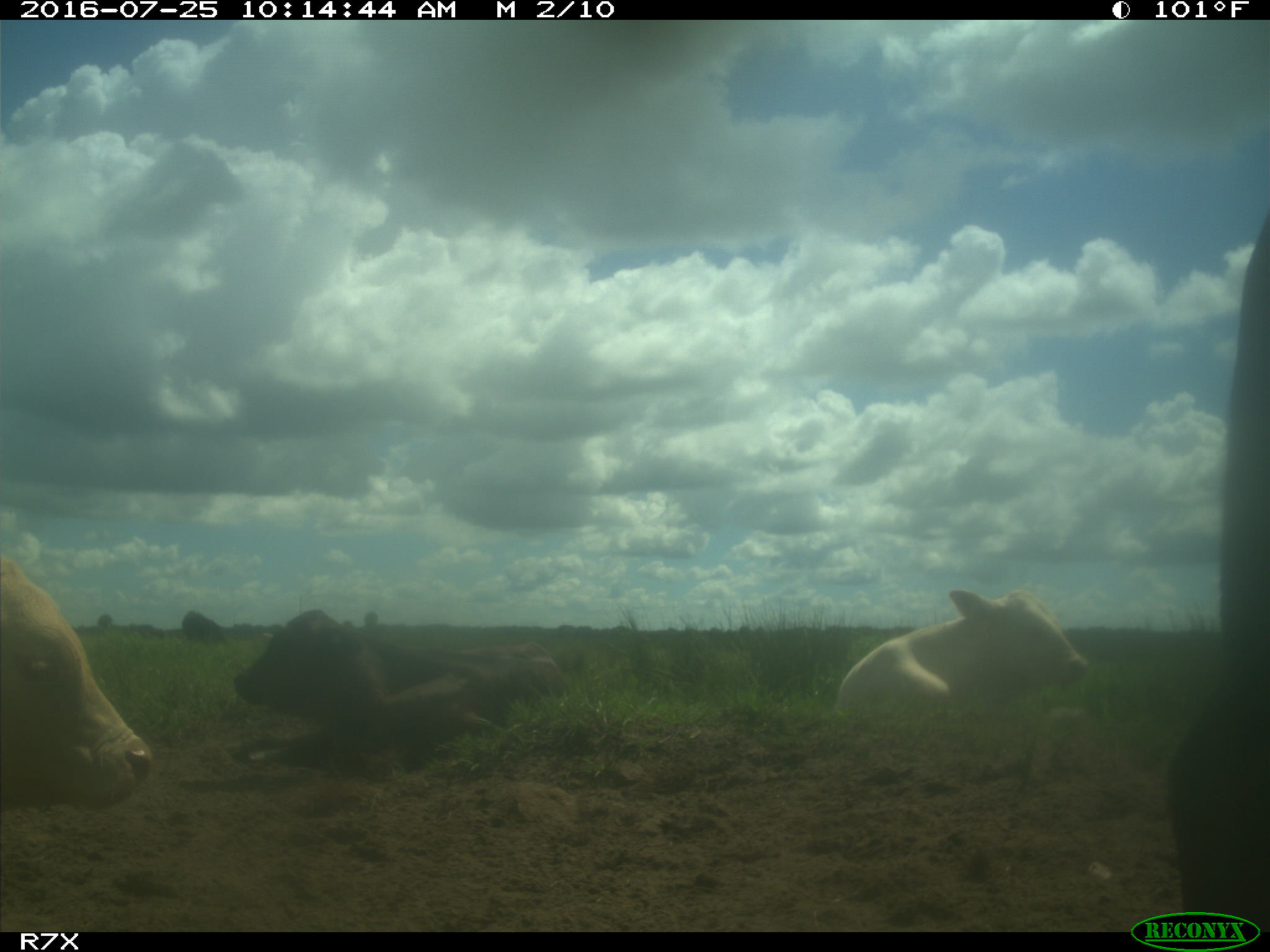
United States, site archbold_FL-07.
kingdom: Animalia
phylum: Chordata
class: Mammalia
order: Artiodactyla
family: Bovidae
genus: Bos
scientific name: Bos taurus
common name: domestic cow